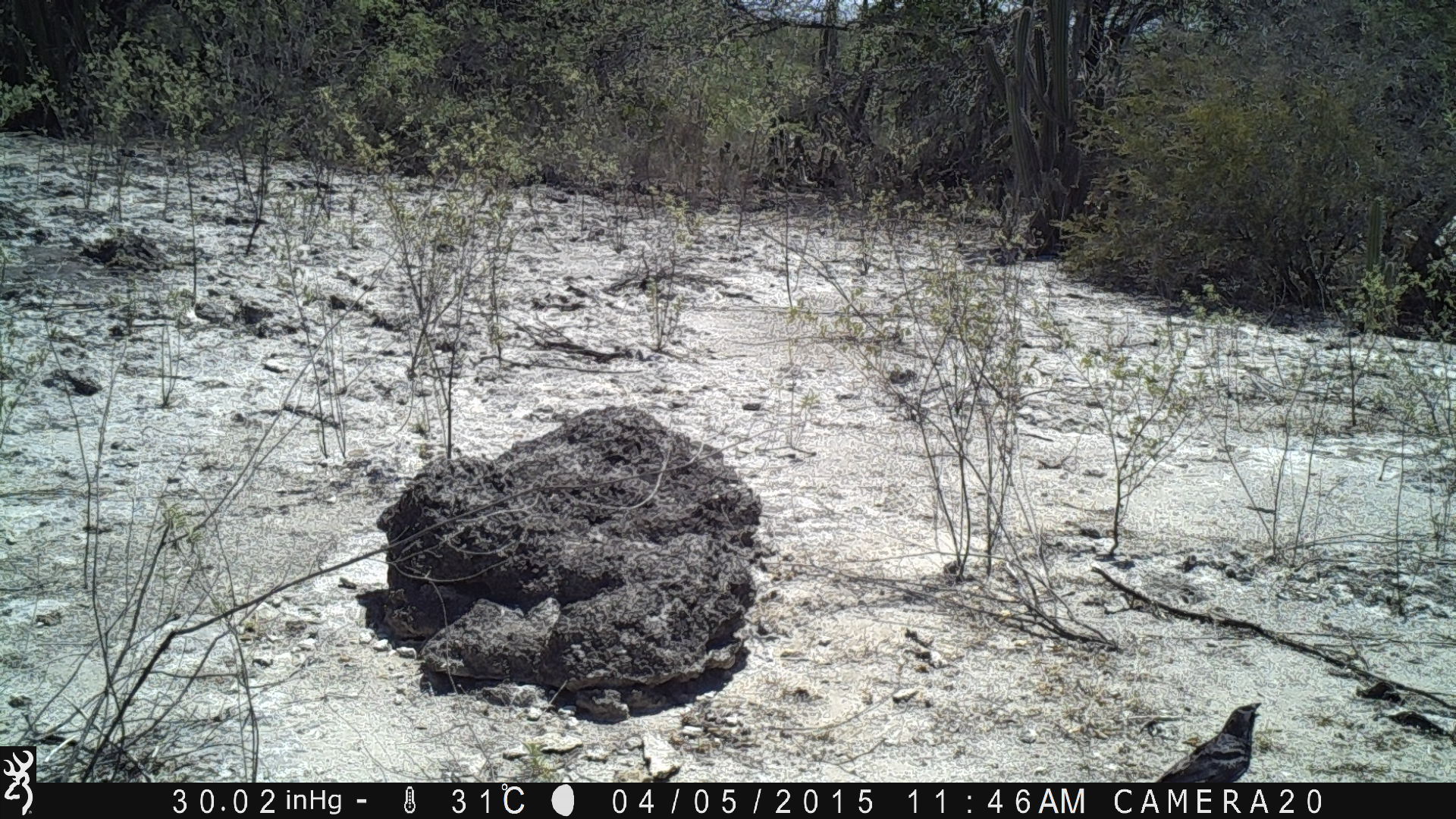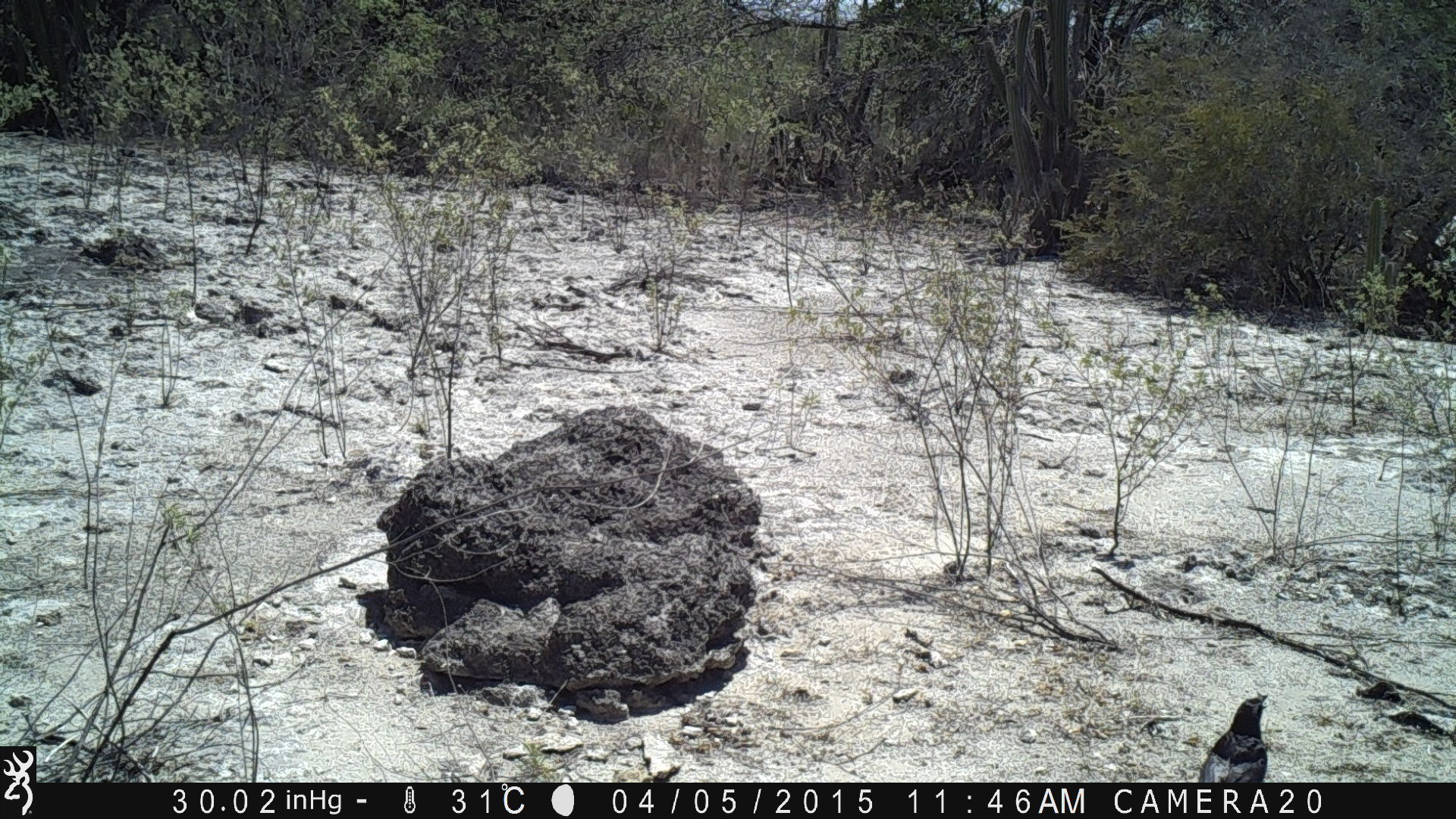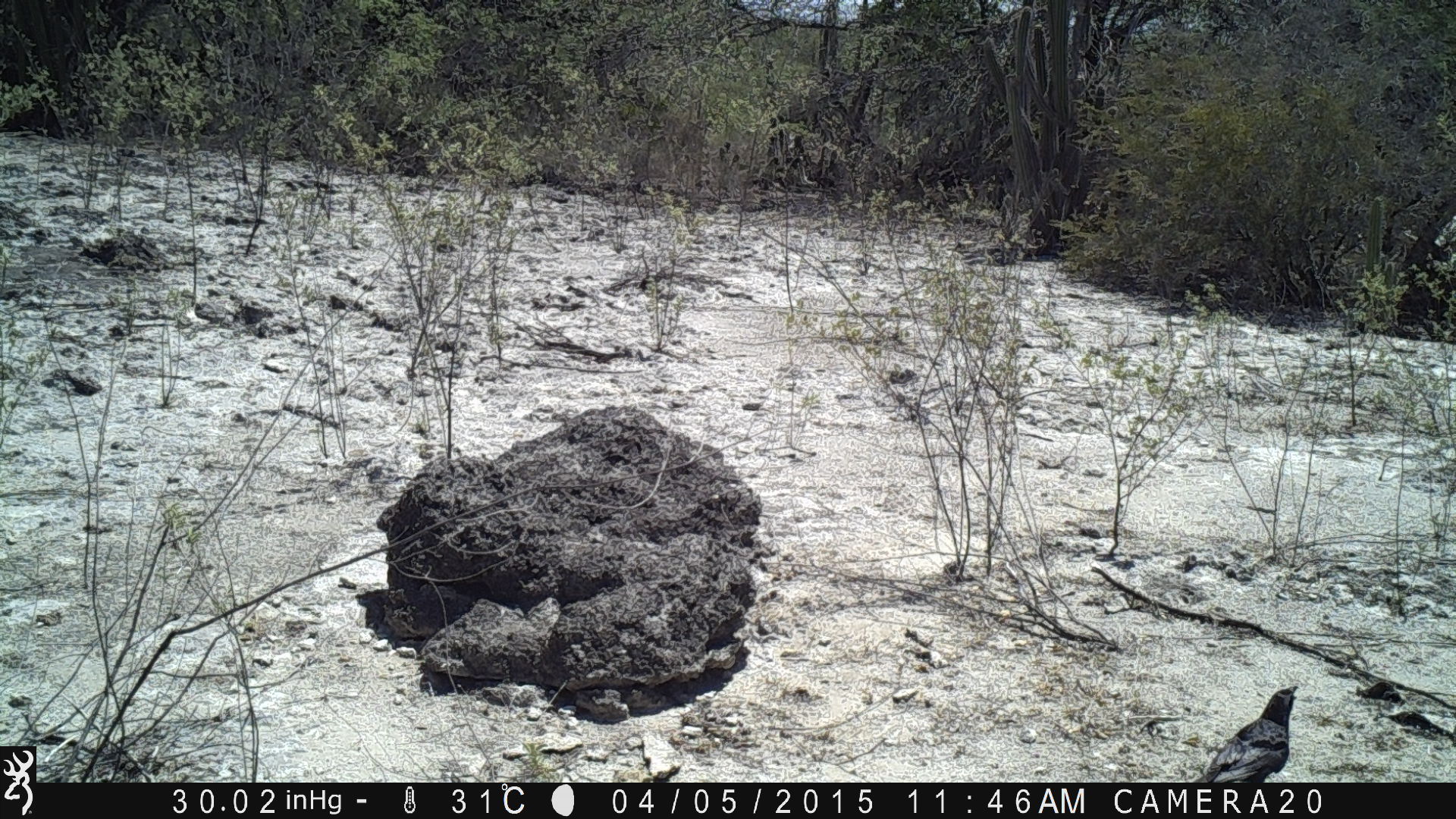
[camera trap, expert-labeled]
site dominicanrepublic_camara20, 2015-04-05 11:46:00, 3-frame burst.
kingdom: Animalia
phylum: Chordata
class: Aves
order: Passeriformes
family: Corvidae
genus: Corvus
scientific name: Corvus corax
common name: raven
Raven (Corvus corax).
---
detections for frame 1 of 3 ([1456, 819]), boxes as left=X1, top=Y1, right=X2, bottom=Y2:
raven: left=1148, top=699, right=1264, bottom=791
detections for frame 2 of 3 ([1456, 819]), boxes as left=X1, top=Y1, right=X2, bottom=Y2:
raven: left=1196, top=692, right=1274, bottom=786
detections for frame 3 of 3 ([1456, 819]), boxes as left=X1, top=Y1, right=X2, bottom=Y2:
raven: left=1194, top=686, right=1300, bottom=786